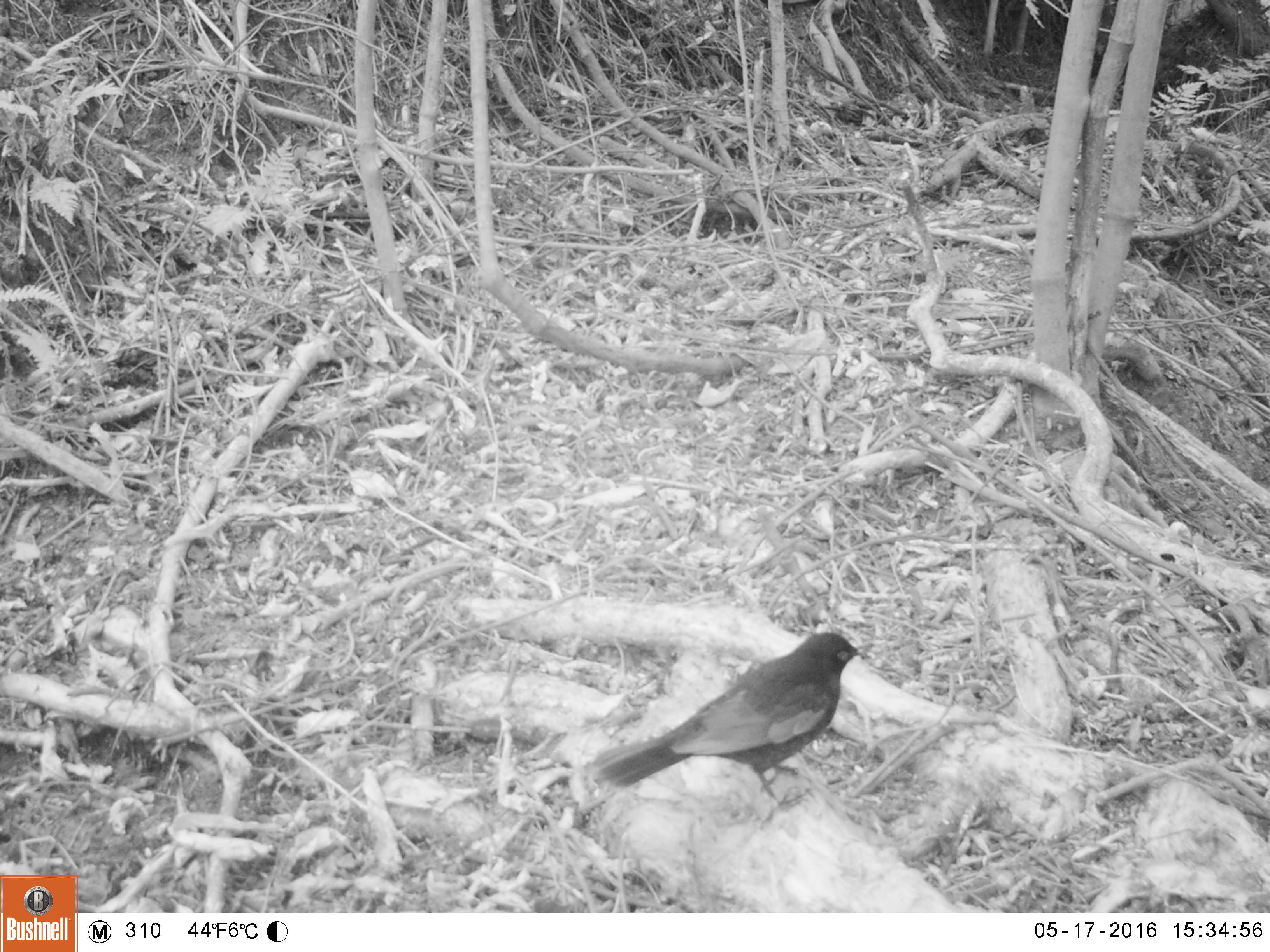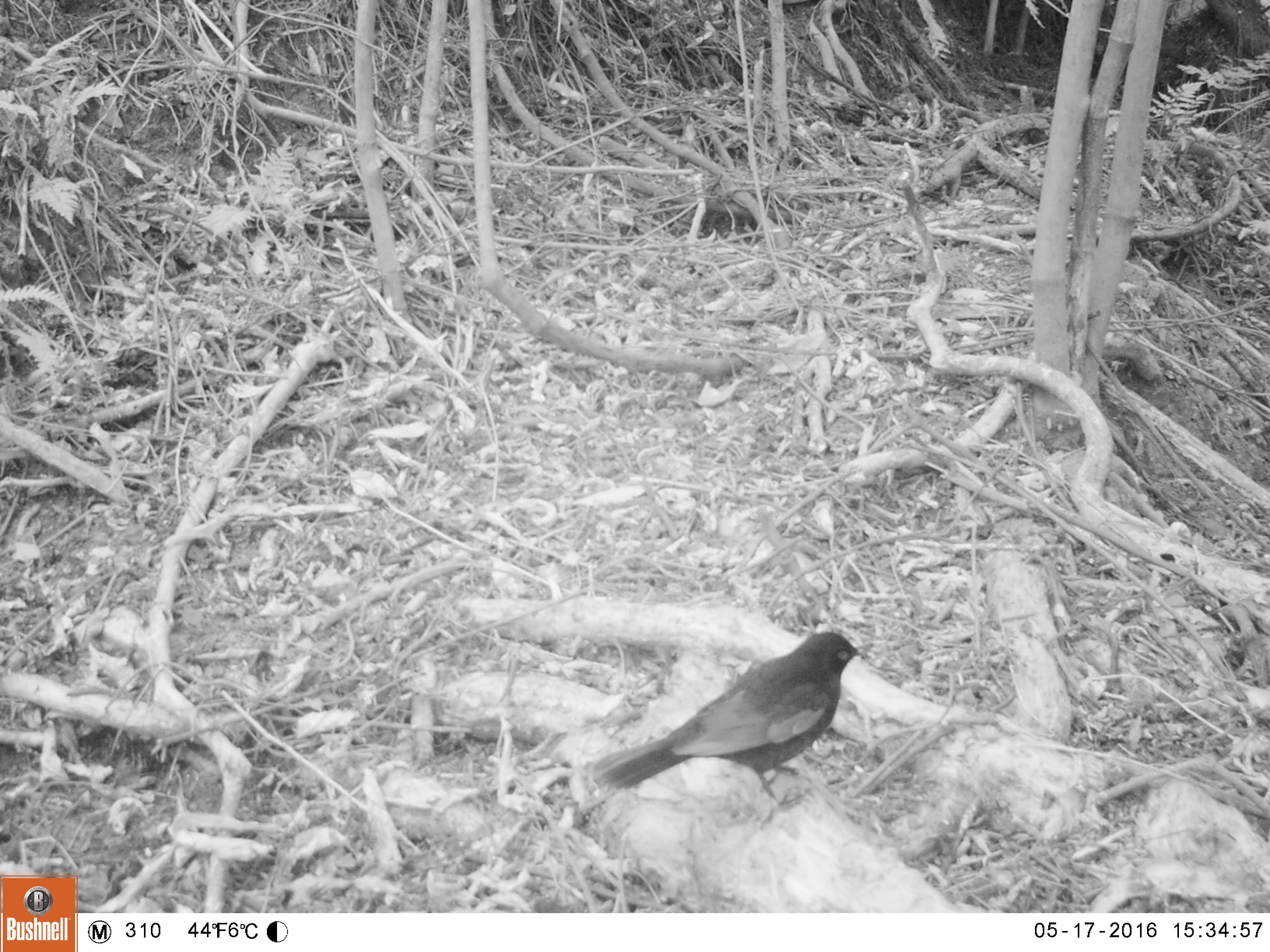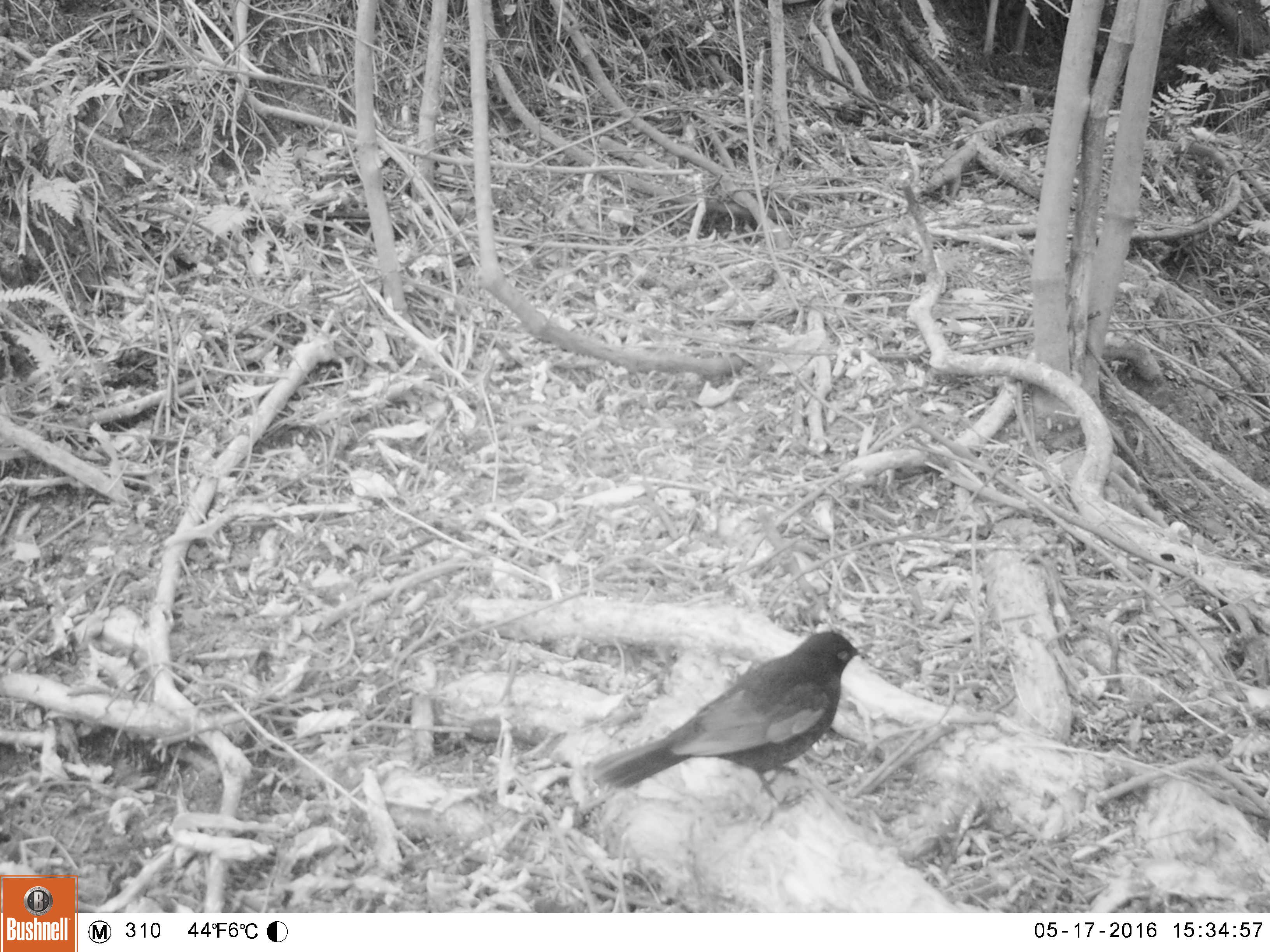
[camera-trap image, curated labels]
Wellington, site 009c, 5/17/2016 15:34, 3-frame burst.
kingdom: Animalia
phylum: Chordata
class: Aves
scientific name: Aves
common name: bird